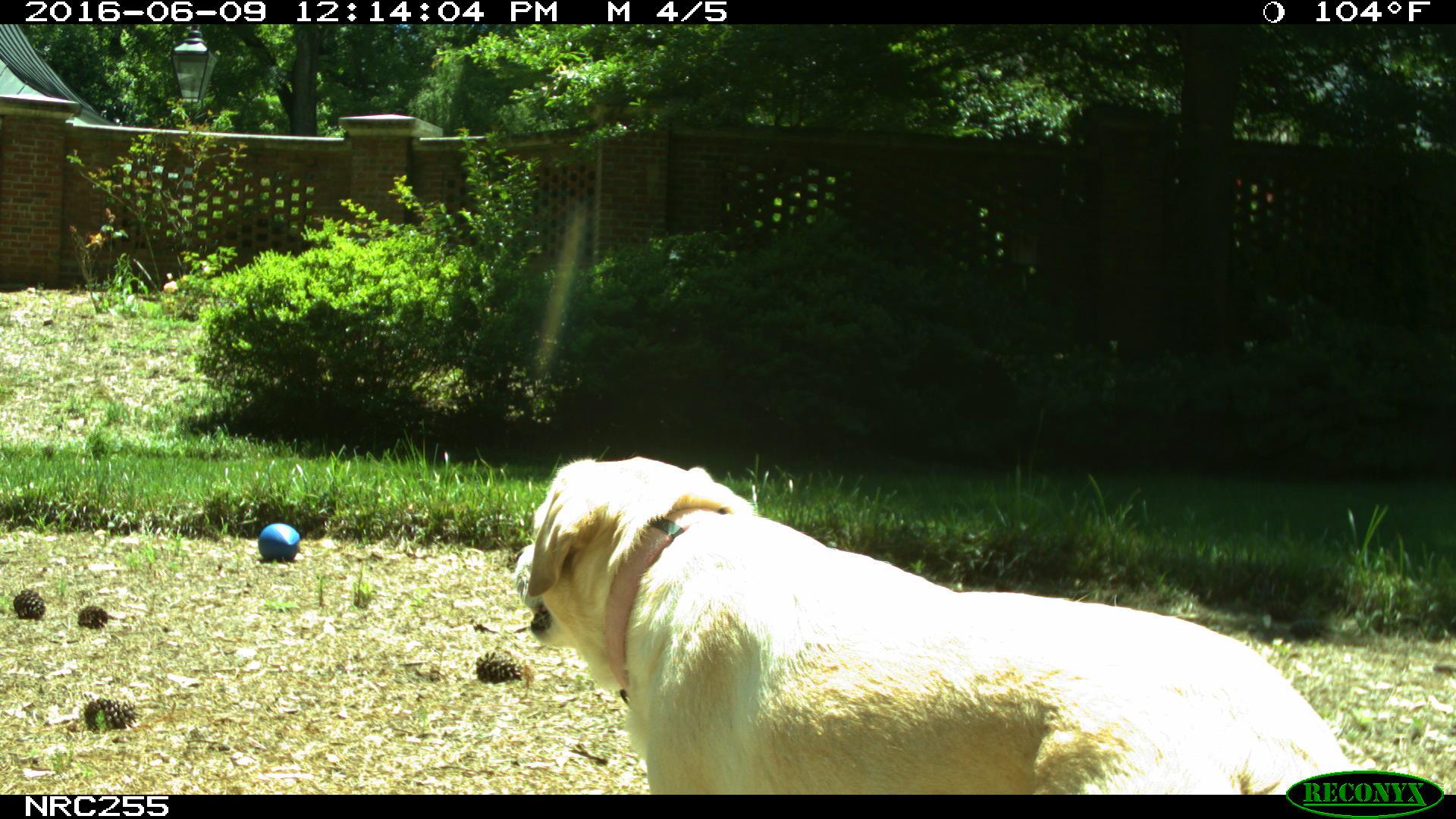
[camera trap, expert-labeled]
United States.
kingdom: Animalia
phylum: Chordata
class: Mammalia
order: Carnivora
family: Canidae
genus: Canis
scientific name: Canis familiaris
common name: domestic dog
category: Dog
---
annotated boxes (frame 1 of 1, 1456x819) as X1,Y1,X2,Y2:
Dog: 504,434,1369,800